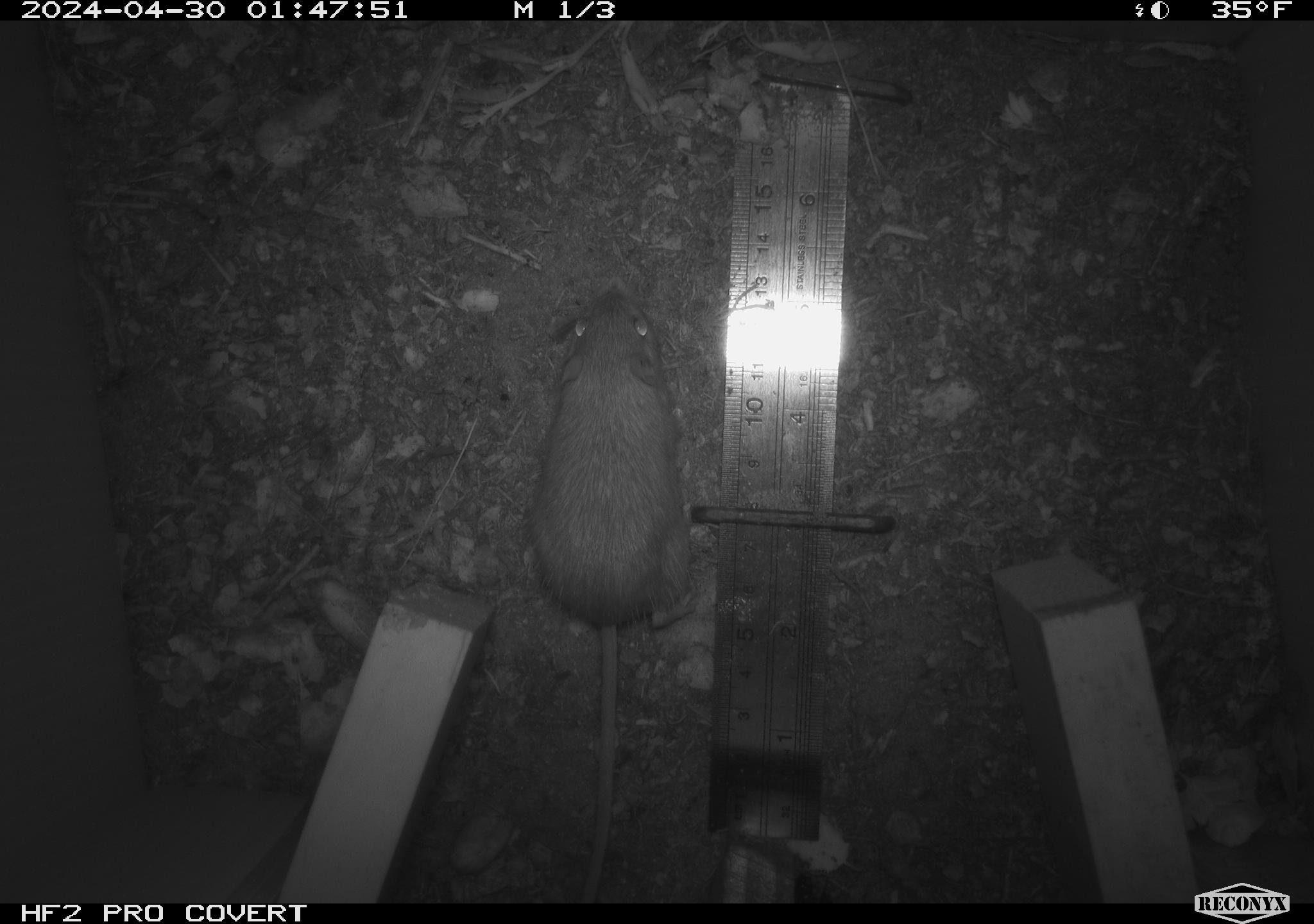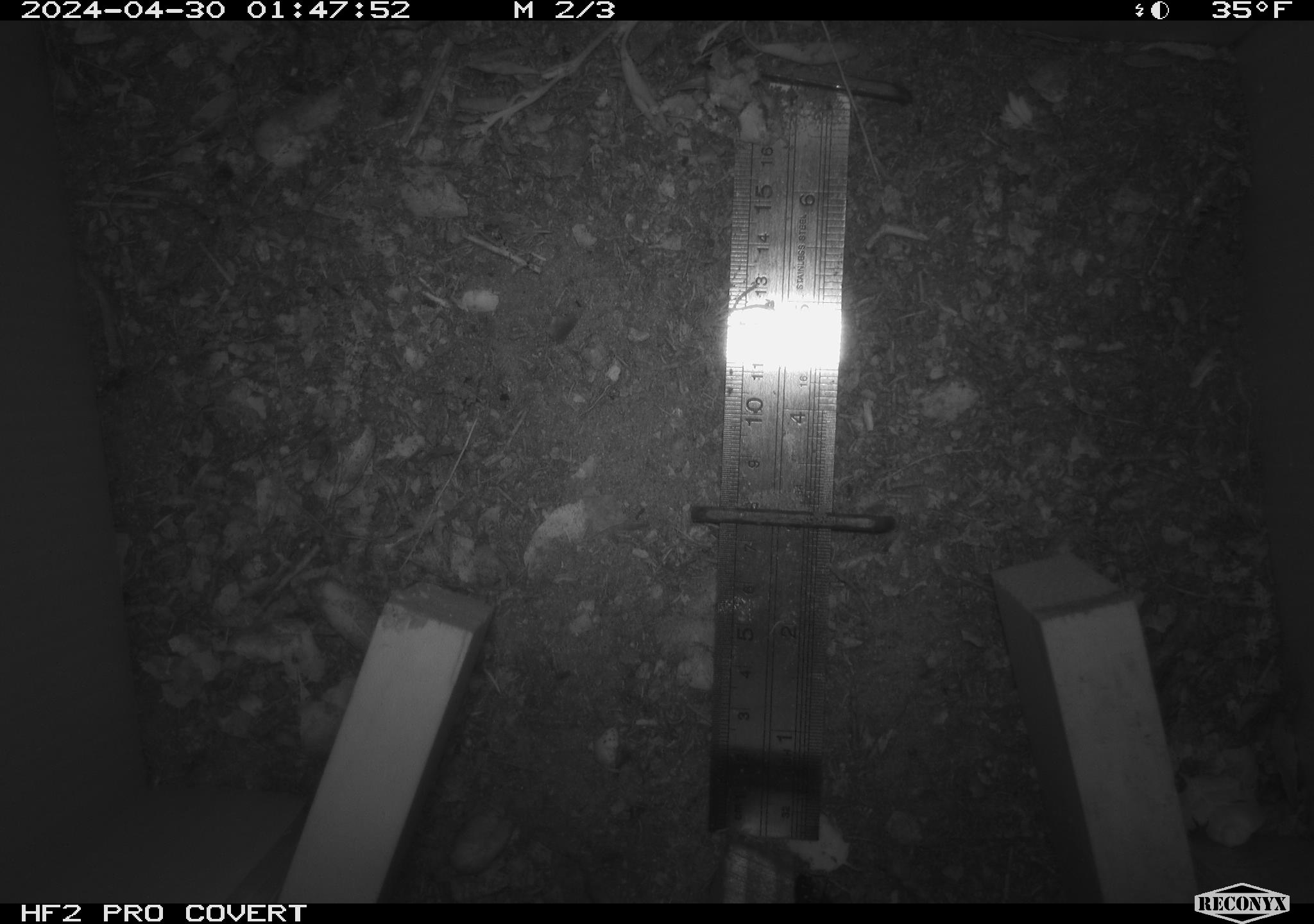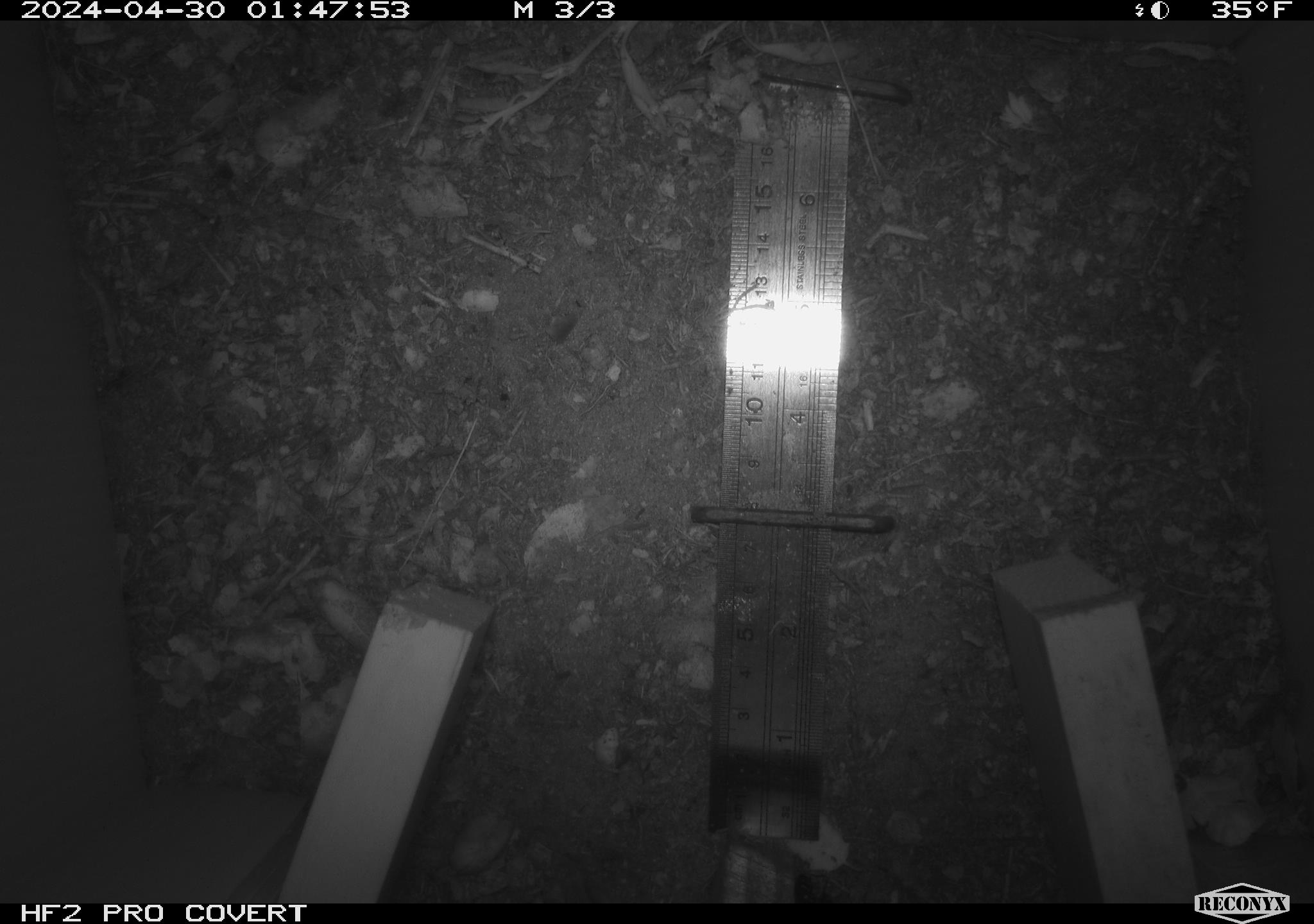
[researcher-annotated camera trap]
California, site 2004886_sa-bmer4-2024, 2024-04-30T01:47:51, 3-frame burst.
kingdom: Animalia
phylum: Chordata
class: Mammalia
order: Rodentia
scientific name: Rodentia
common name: mouse species